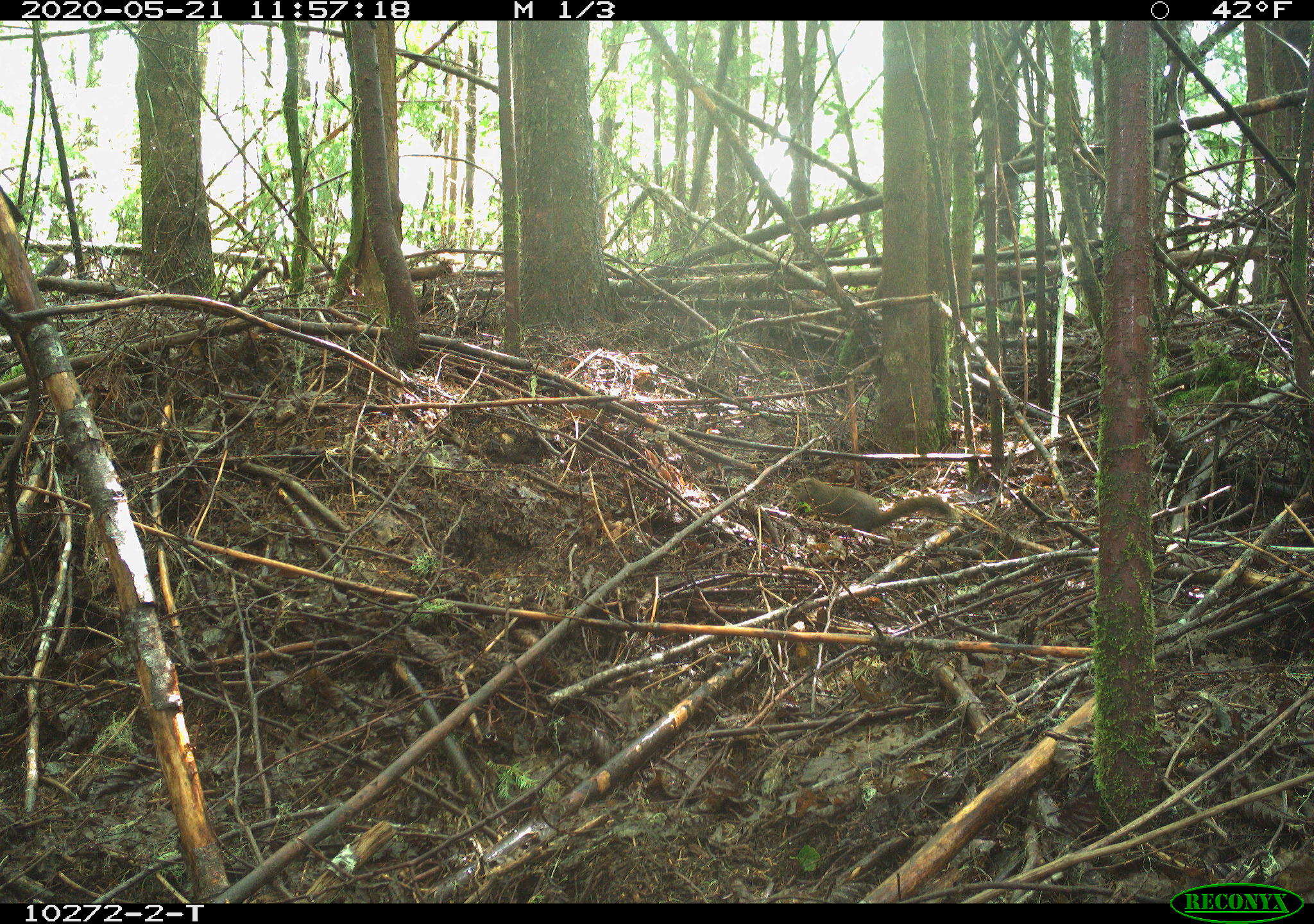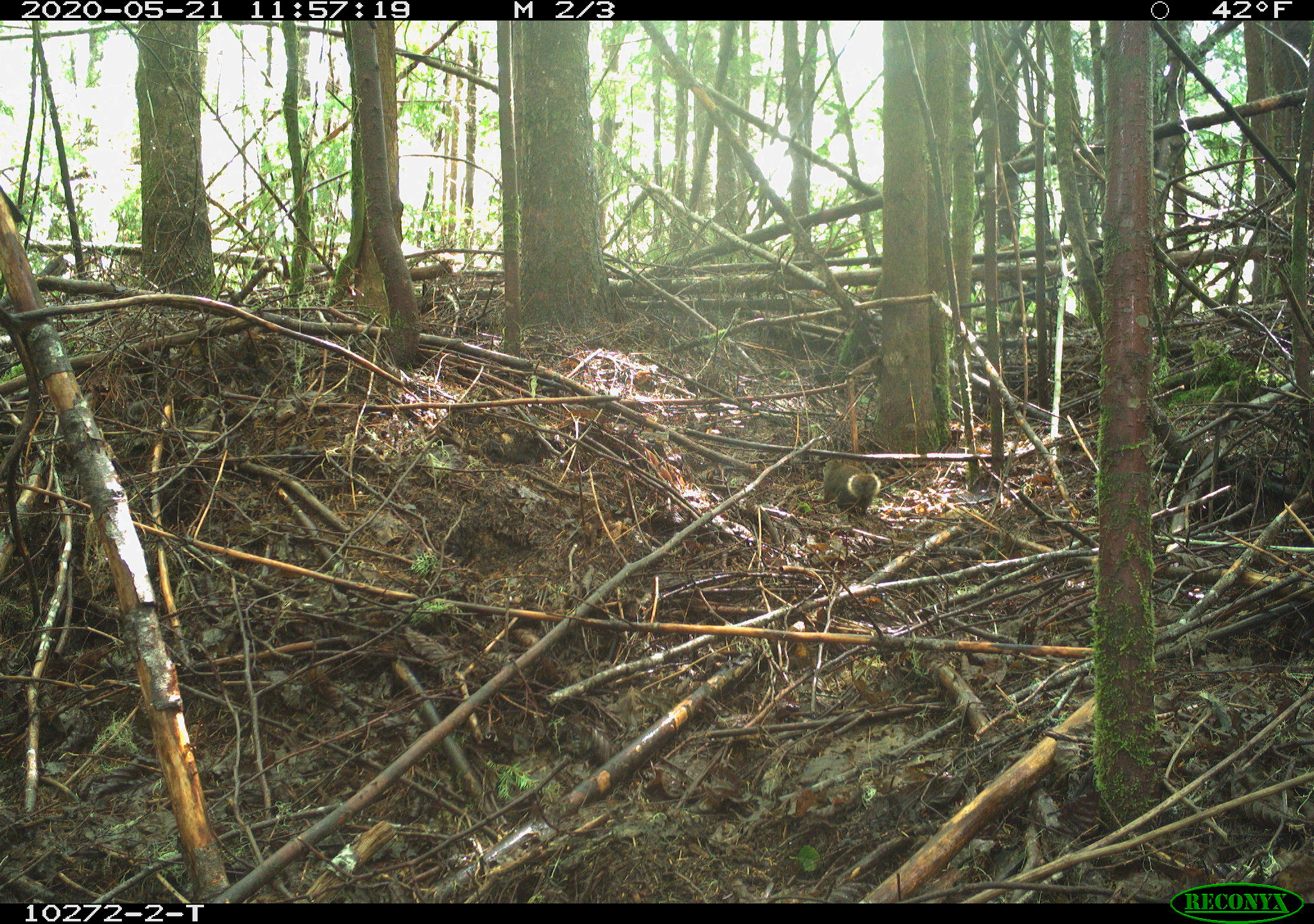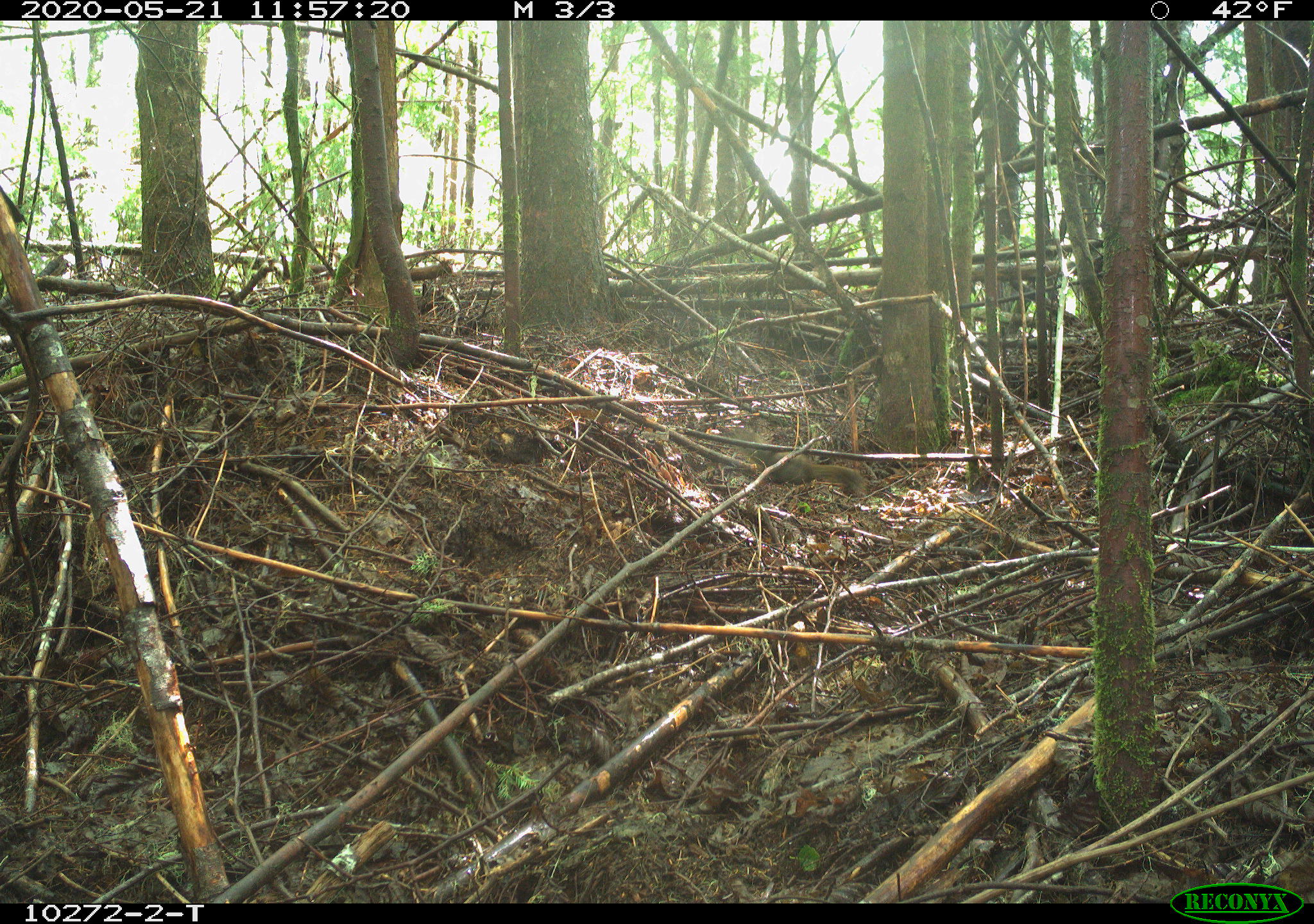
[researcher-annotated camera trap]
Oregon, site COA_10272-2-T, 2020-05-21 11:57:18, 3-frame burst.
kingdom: Animalia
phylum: Chordata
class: Mammalia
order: Rodentia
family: Sciuridae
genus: Tamiasciurus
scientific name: Tamiasciurus douglasii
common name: douglas squirrel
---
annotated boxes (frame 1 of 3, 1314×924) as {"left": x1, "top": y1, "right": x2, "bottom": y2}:
douglas squirrel: {"left": 785, "top": 474, "right": 957, "bottom": 532}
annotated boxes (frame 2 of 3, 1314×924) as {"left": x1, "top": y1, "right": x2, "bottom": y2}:
douglas squirrel: {"left": 816, "top": 451, "right": 884, "bottom": 522}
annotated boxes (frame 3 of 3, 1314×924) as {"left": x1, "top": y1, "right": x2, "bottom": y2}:
douglas squirrel: {"left": 748, "top": 442, "right": 863, "bottom": 495}